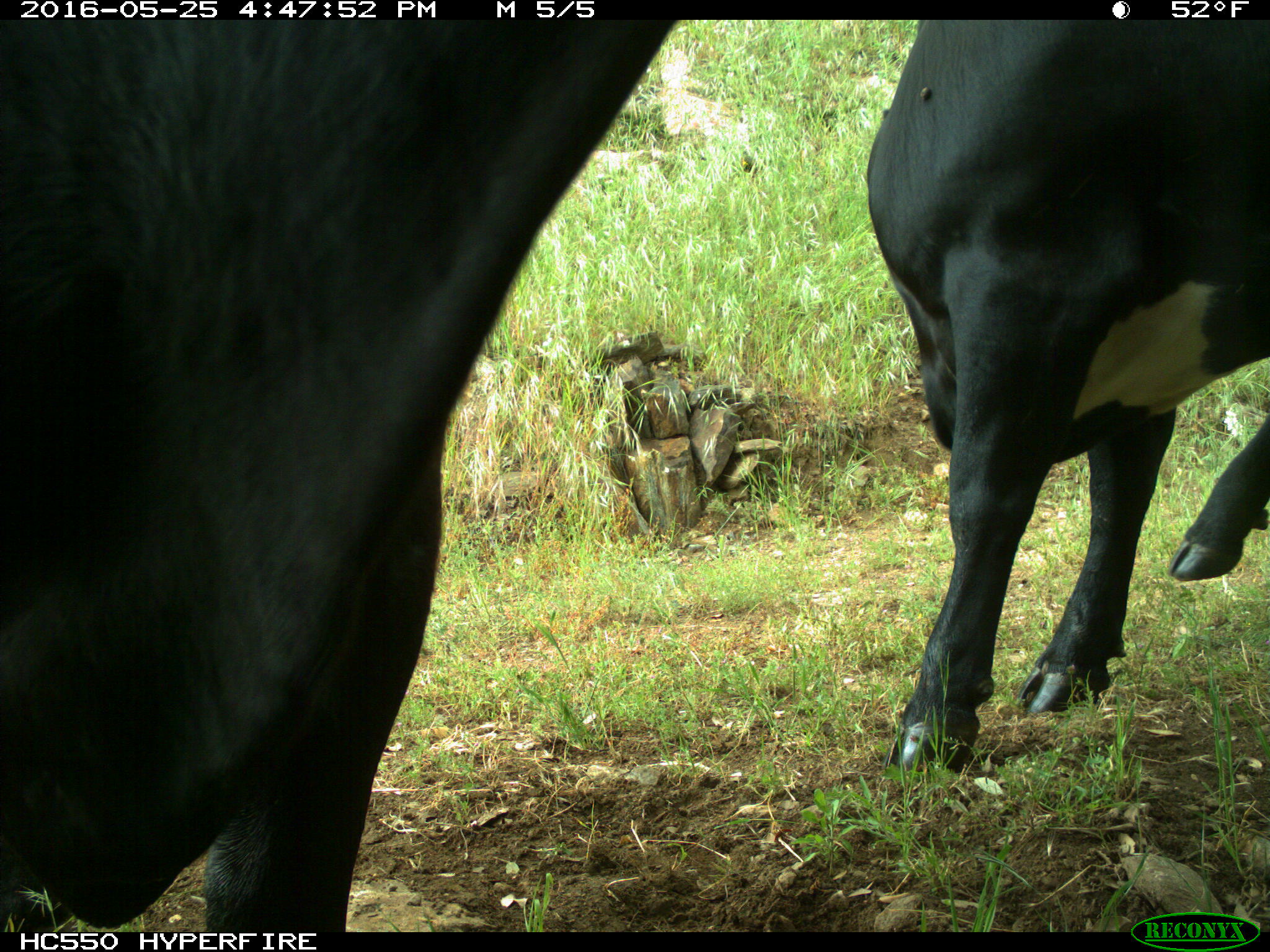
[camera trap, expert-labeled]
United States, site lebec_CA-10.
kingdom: Animalia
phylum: Chordata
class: Mammalia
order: Artiodactyla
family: Bovidae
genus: Bos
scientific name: Bos taurus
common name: domestic cow